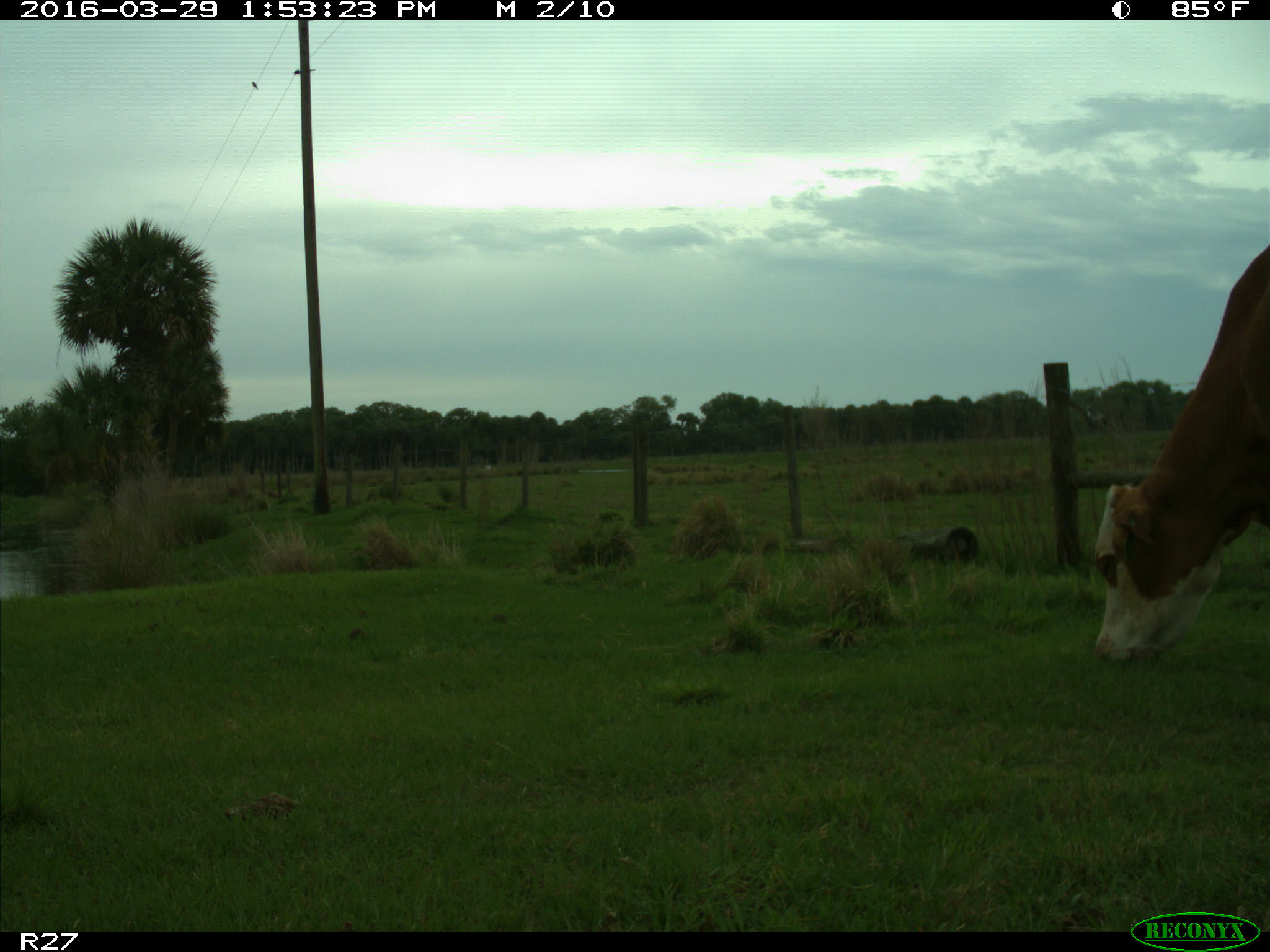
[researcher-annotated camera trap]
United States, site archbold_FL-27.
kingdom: Animalia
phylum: Chordata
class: Mammalia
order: Artiodactyla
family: Bovidae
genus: Bos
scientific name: Bos taurus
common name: domestic cow